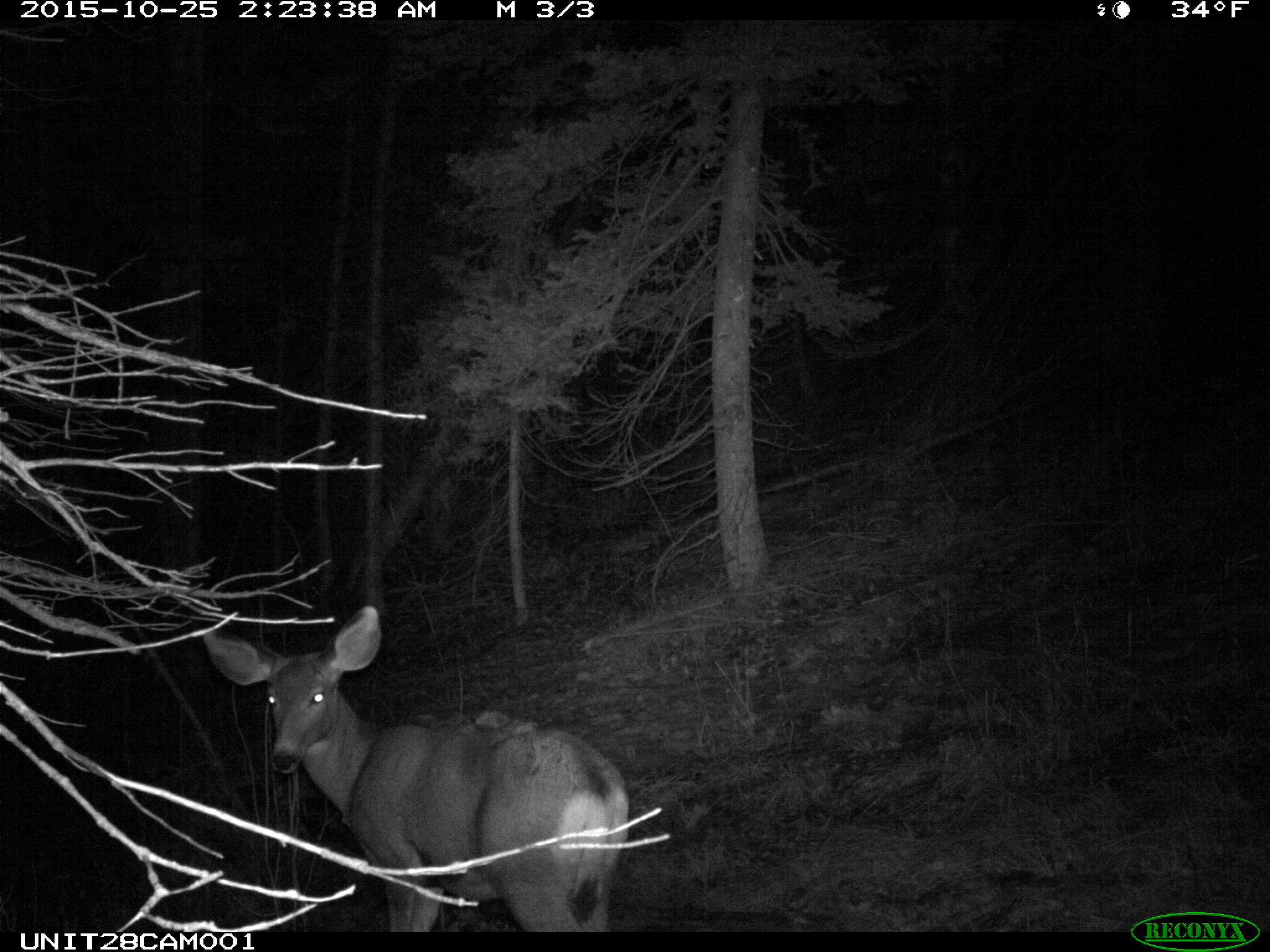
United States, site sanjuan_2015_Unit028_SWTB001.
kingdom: Animalia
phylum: Chordata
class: Mammalia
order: Artiodactyla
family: Cervidae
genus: Odocoileus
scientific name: Odocoileus hemionus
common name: mule deer